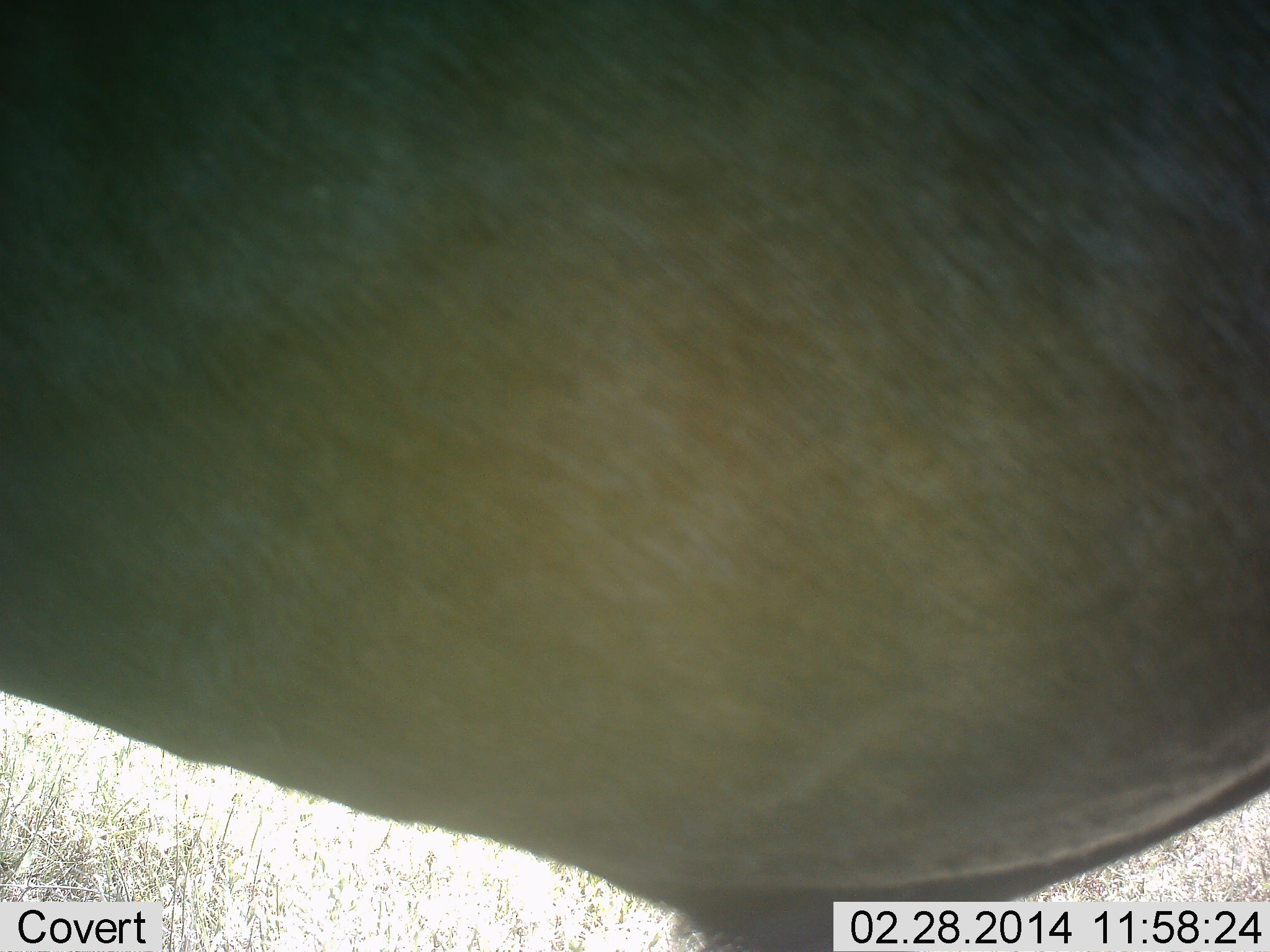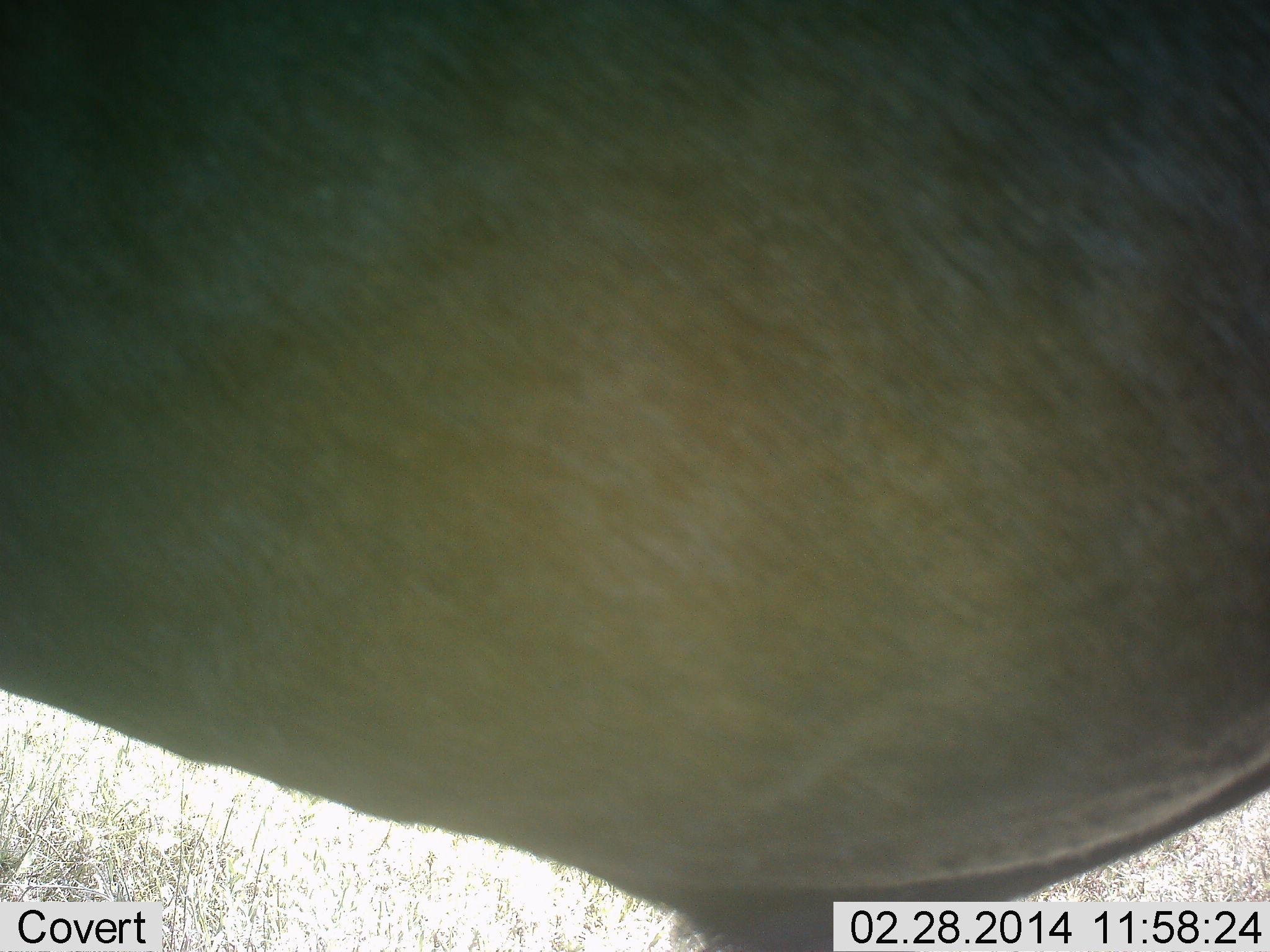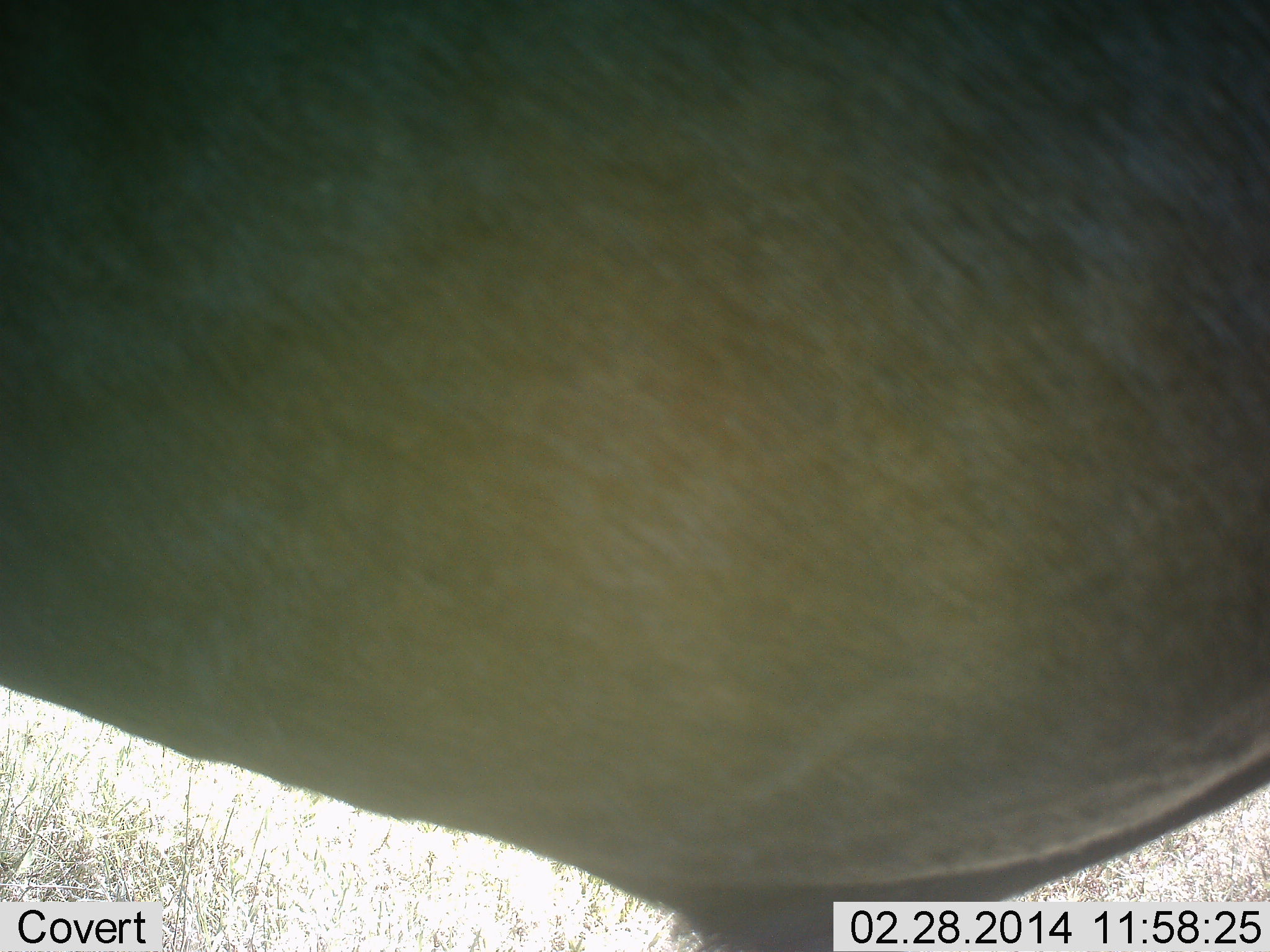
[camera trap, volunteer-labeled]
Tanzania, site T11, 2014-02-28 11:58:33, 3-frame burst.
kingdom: Animalia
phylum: Chordata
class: Mammalia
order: Artiodactyla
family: Bovidae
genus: Connochaetes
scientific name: Connochaetes taurinus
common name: blue wildebeest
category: wildebeest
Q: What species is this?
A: Wildebeest (blue wildebeest) (Connochaetes taurinus).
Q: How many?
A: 1.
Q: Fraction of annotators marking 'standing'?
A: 100%.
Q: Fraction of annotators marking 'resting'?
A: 0%.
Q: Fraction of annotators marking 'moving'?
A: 0%.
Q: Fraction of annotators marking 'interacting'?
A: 0%.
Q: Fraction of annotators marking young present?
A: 0%.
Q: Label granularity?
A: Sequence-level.